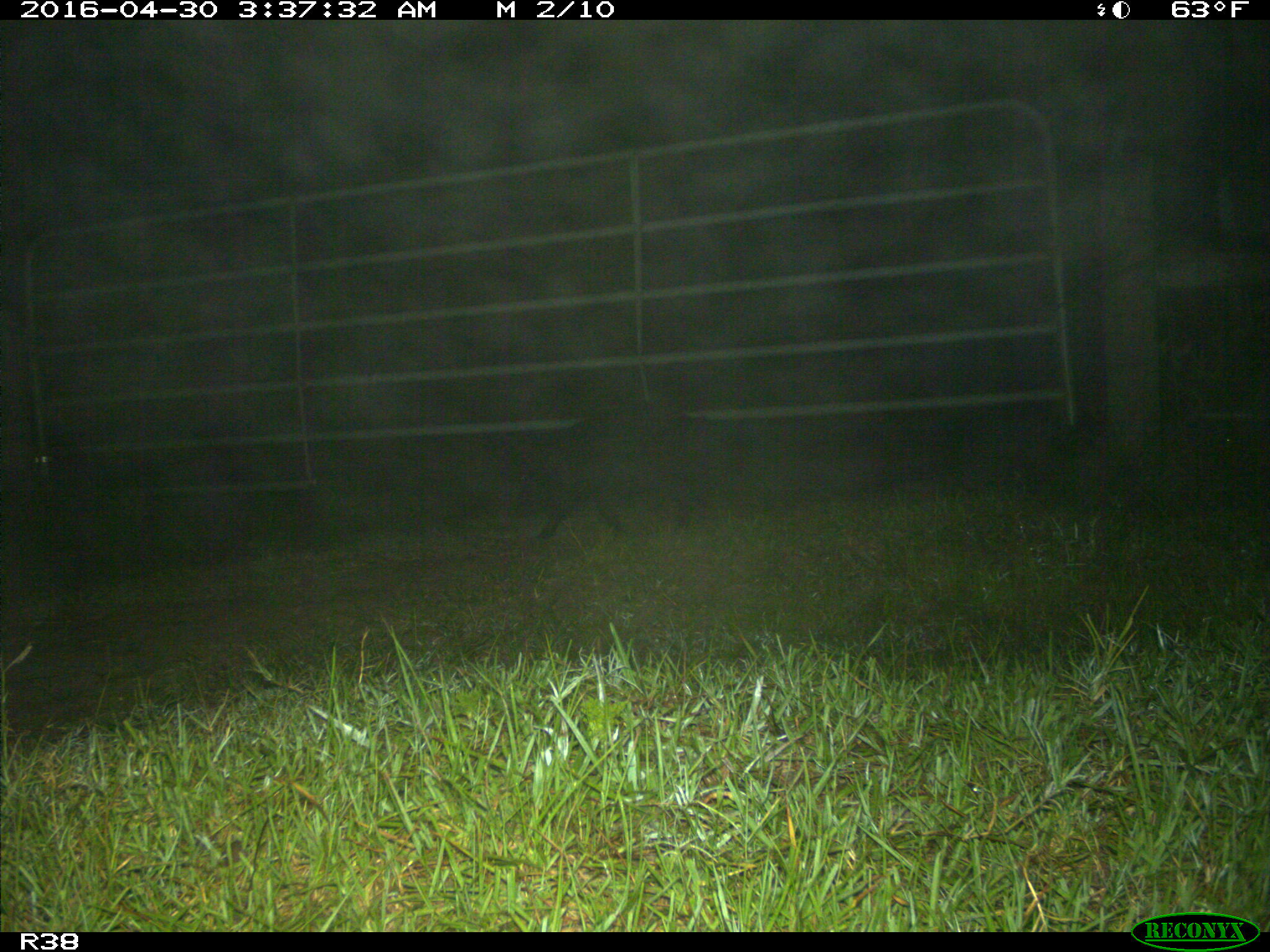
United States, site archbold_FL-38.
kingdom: Animalia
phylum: Chordata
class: Mammalia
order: Artiodactyla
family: Suidae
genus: Sus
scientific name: Sus scrofa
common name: wild boar